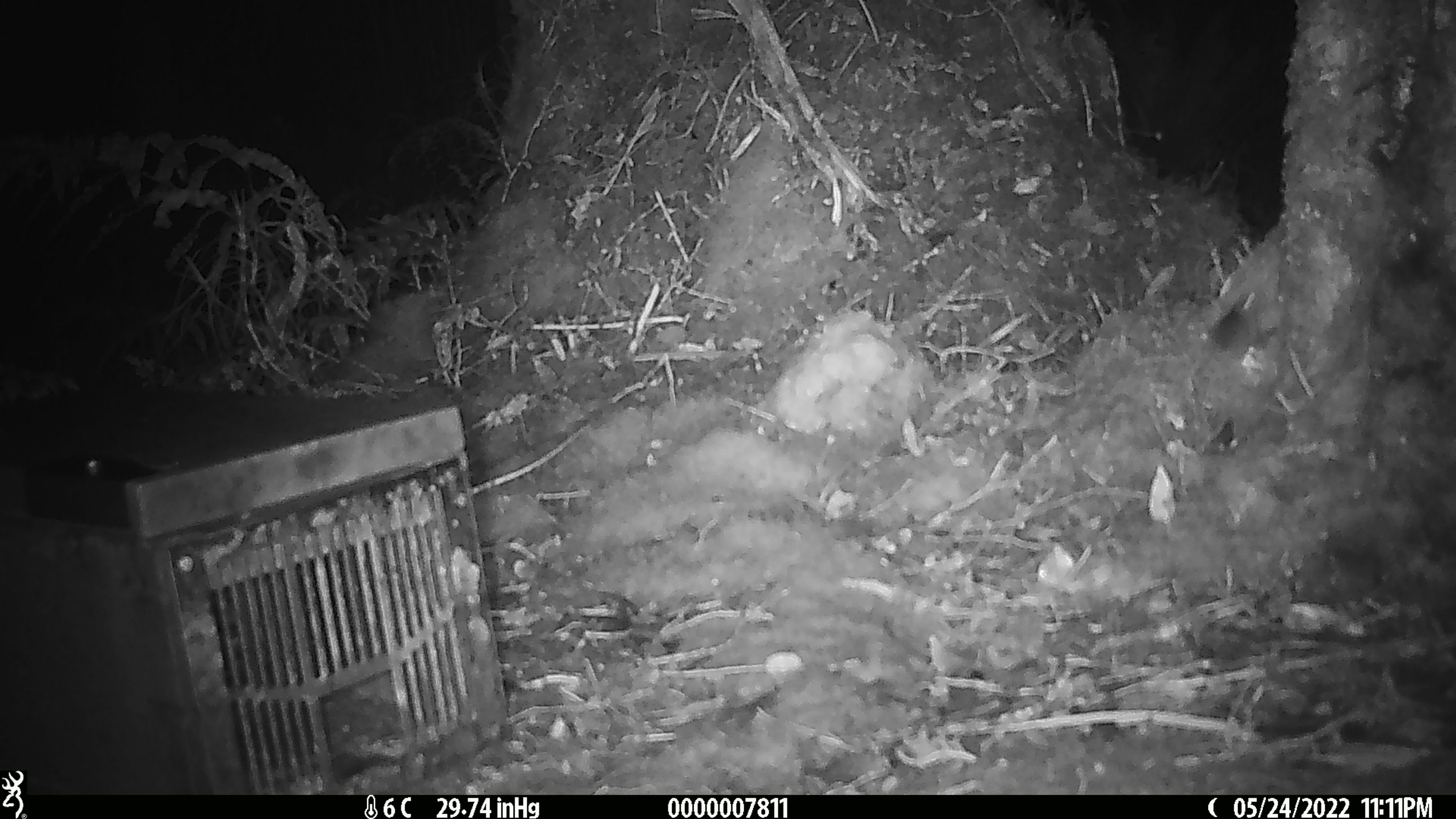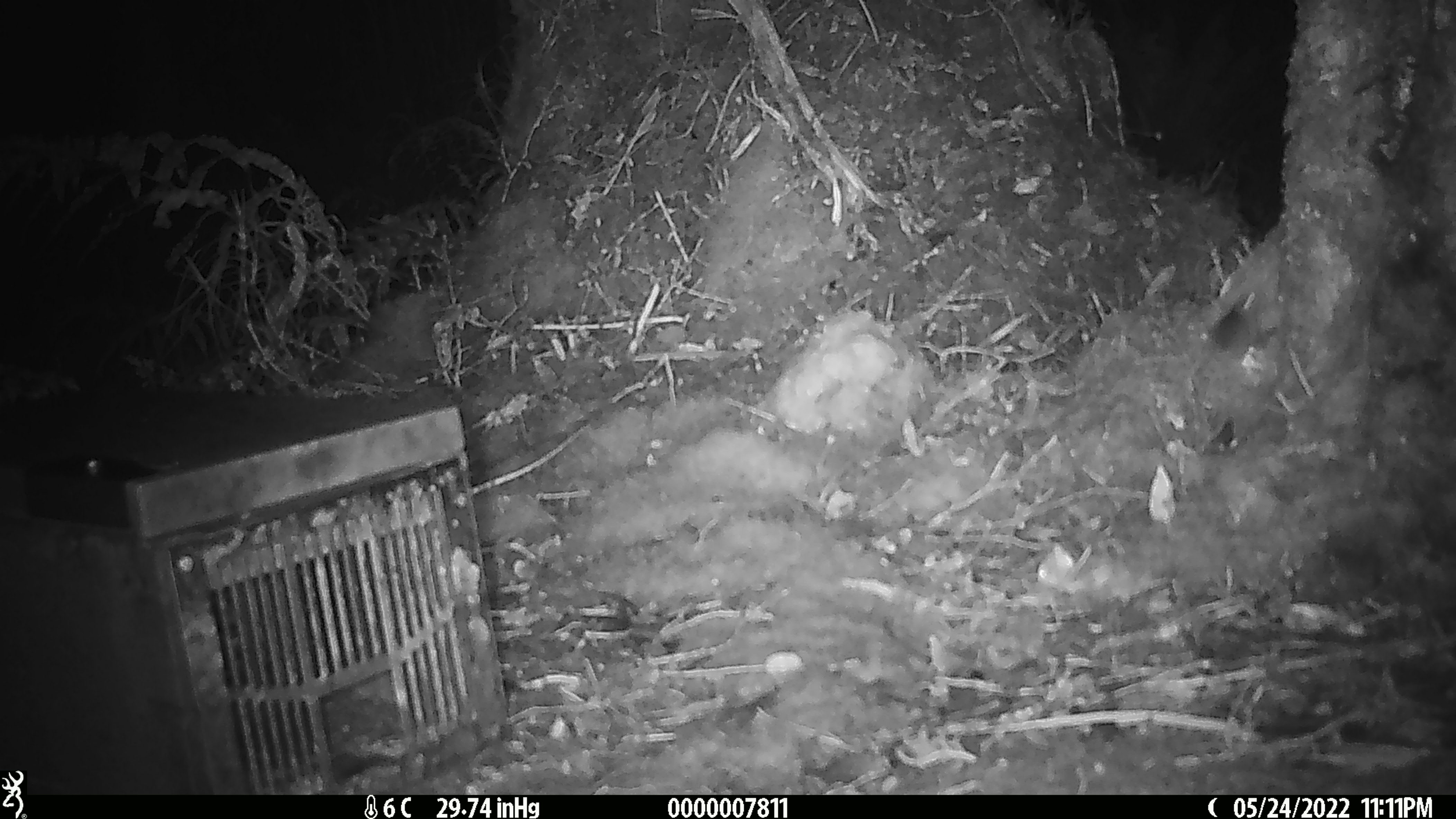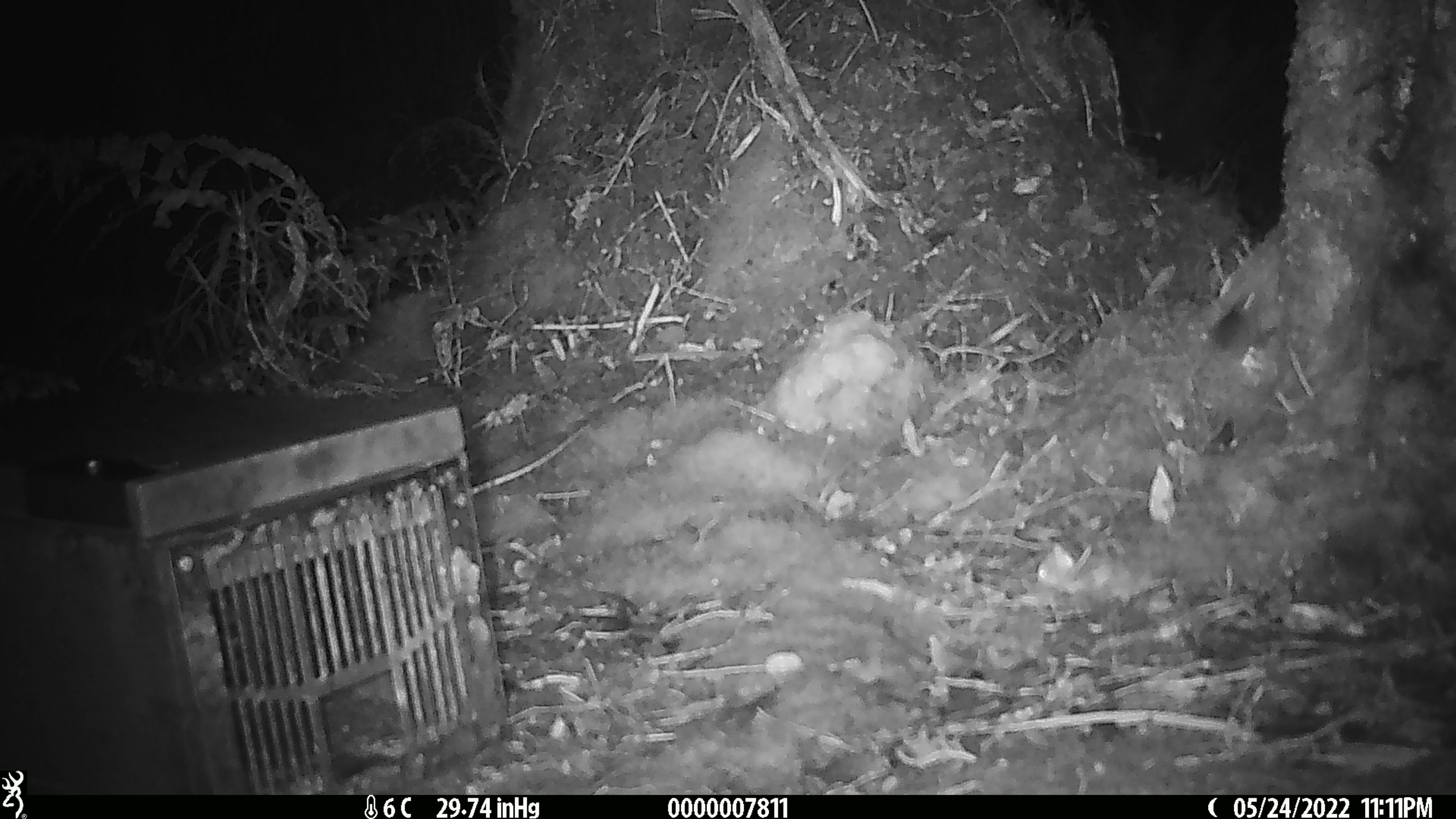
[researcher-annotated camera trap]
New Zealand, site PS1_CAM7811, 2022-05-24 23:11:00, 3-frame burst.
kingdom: Animalia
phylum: Chordata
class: Mammalia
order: Rodentia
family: Muridae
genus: Mus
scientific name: Mus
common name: mouse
Mouse (Mus).